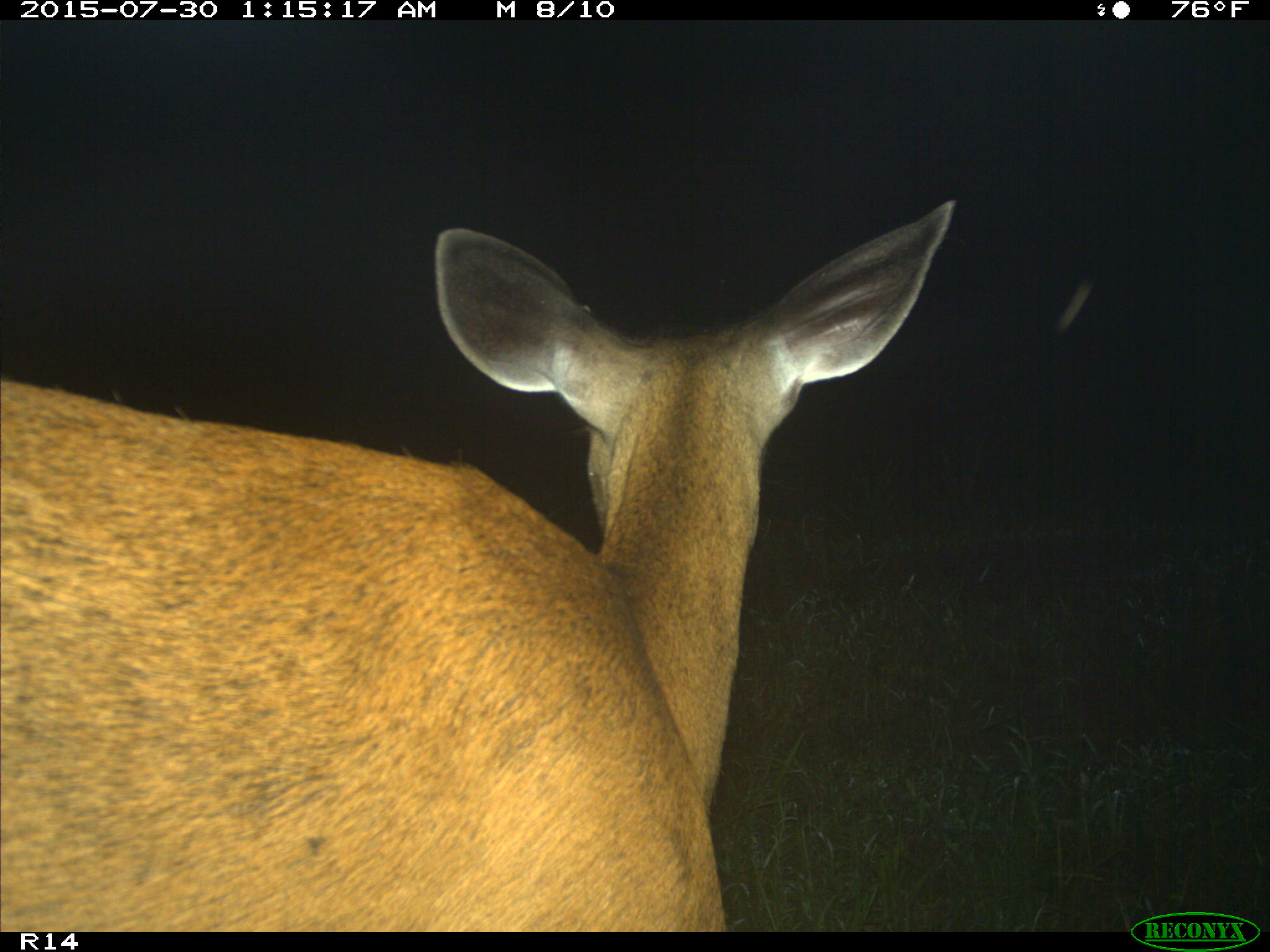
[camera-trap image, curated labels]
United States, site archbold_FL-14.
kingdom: Animalia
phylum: Chordata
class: Mammalia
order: Artiodactyla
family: Cervidae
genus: Odocoileus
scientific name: Odocoileus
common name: deer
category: unidentified deer